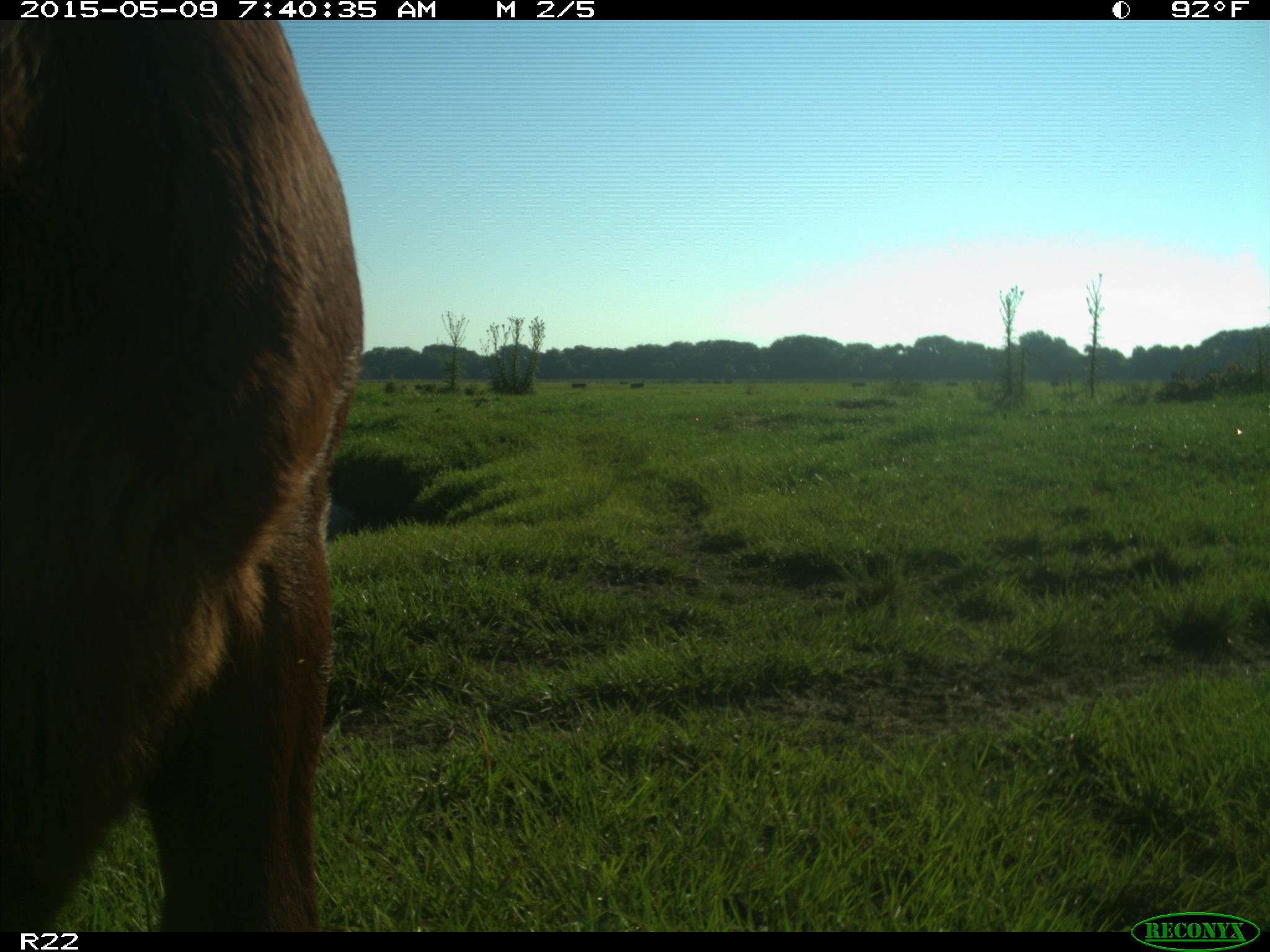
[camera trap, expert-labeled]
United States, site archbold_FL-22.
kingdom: Animalia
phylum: Chordata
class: Mammalia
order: Artiodactyla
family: Bovidae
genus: Bos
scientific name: Bos taurus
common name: domestic cow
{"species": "Bos taurus (domestic cow)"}